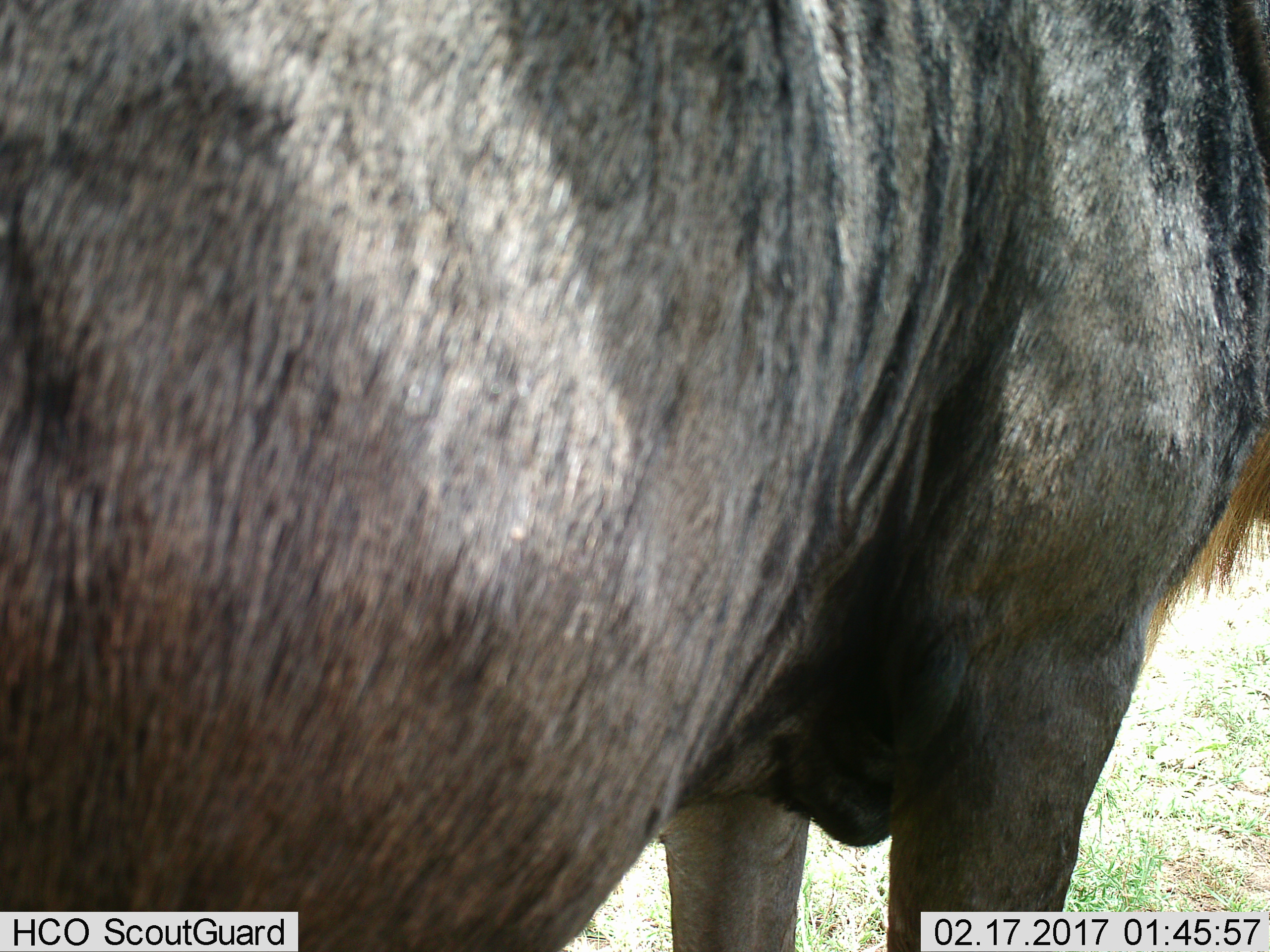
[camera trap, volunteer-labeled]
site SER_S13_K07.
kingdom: Animalia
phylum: Chordata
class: Mammalia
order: Artiodactyla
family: Bovidae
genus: Connochaetes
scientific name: Connochaetes taurinus taurinus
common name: blue wildebeest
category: wildebeestblue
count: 1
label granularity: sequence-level